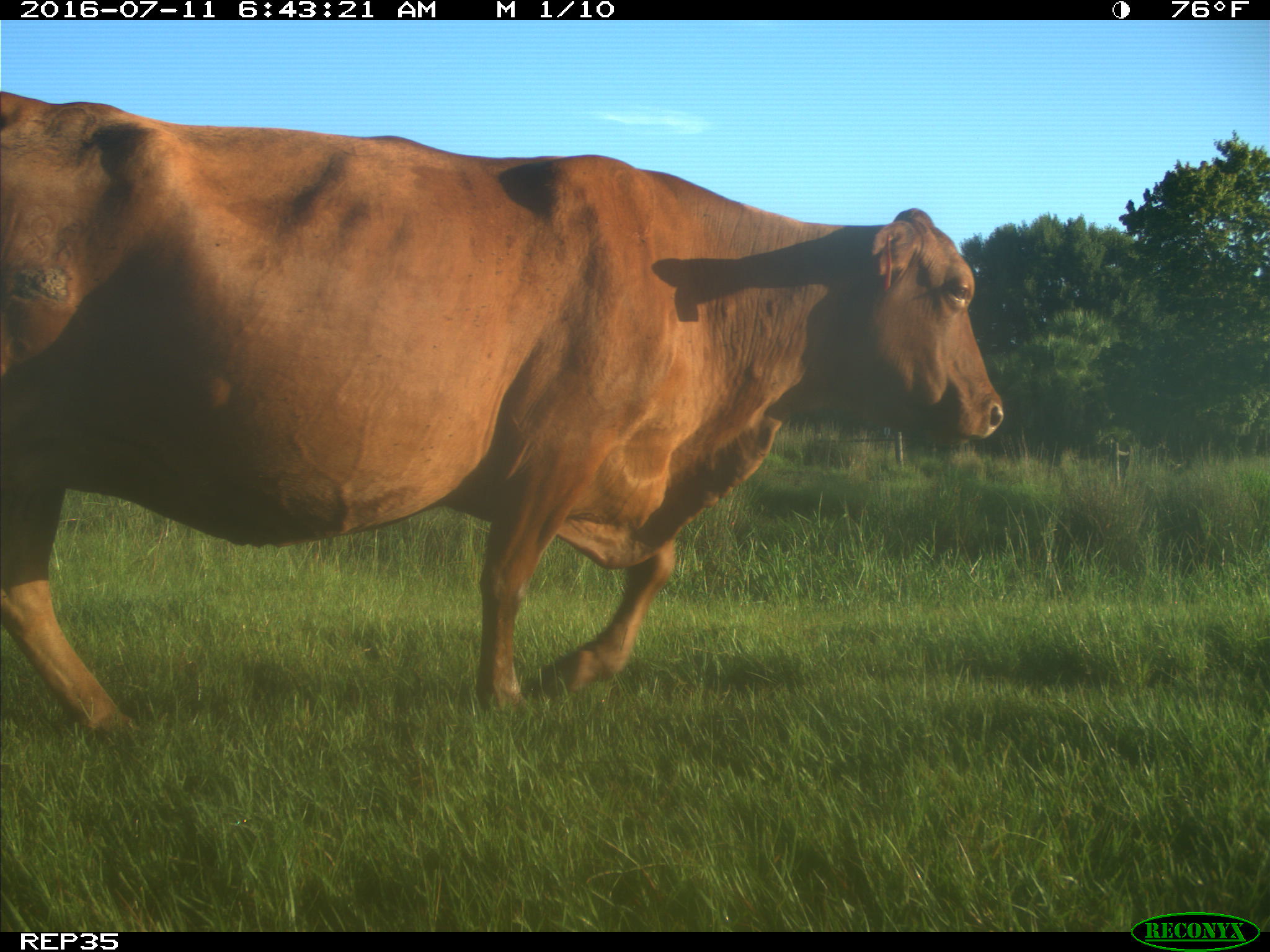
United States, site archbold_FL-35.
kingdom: Animalia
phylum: Chordata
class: Mammalia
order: Artiodactyla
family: Bovidae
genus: Bos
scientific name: Bos taurus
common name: domestic cow